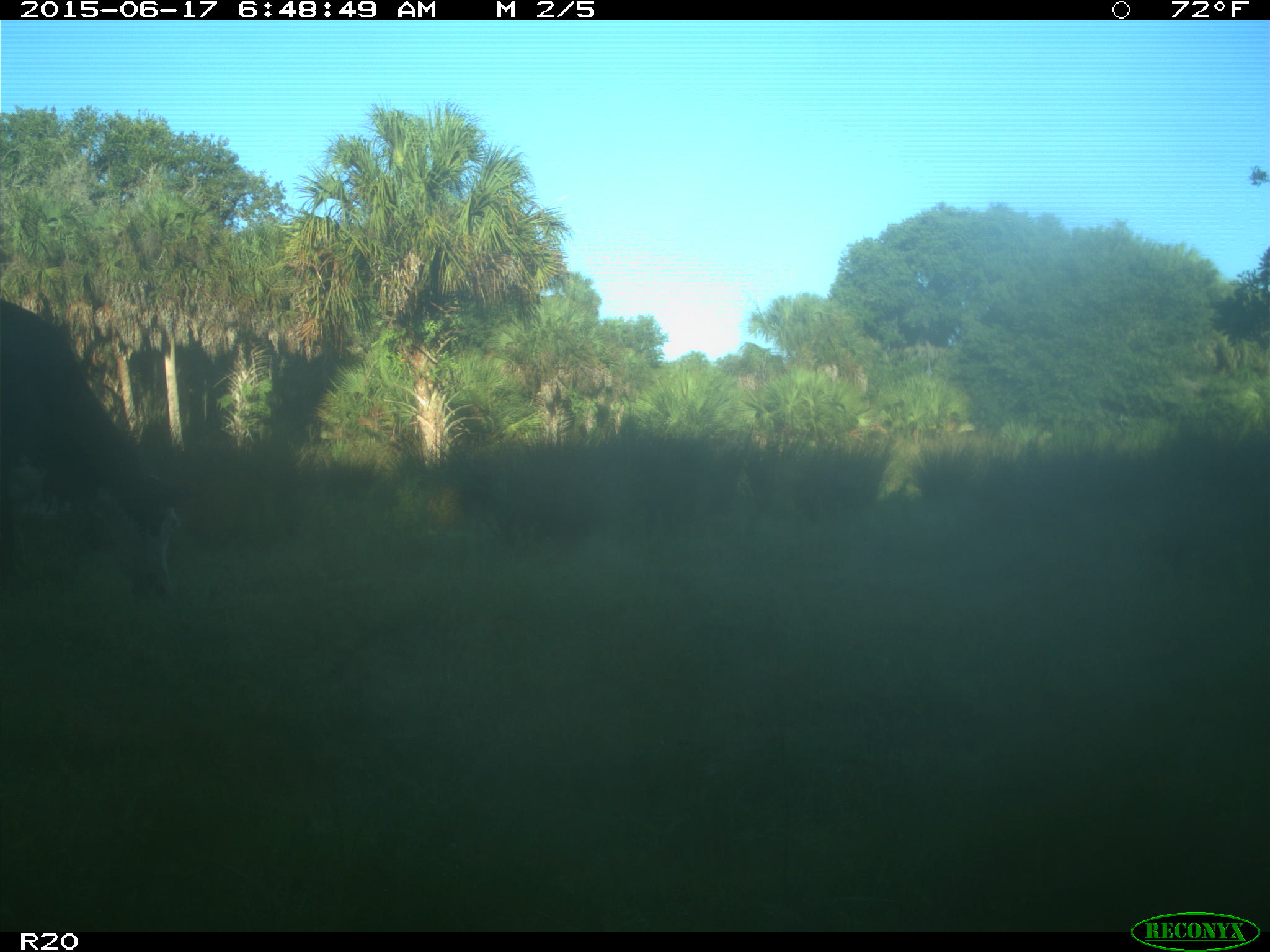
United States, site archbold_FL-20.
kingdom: Animalia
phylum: Chordata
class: Mammalia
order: Artiodactyla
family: Bovidae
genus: Bos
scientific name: Bos taurus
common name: domestic cow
Bos taurus (domestic cow).